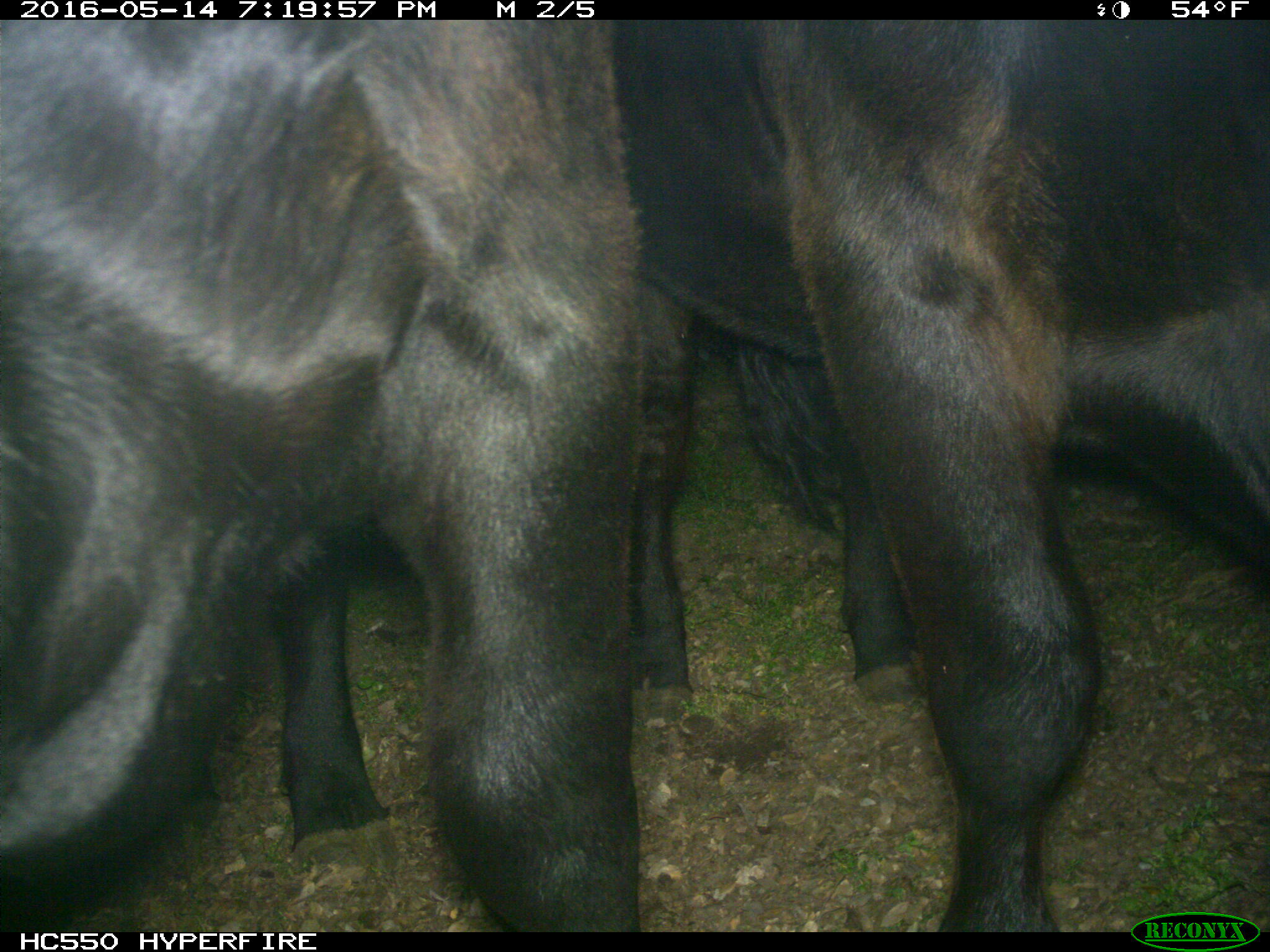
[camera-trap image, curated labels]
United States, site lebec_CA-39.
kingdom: Animalia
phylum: Chordata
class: Mammalia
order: Artiodactyla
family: Bovidae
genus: Bos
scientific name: Bos taurus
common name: domestic cow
Bos taurus (domestic cow).